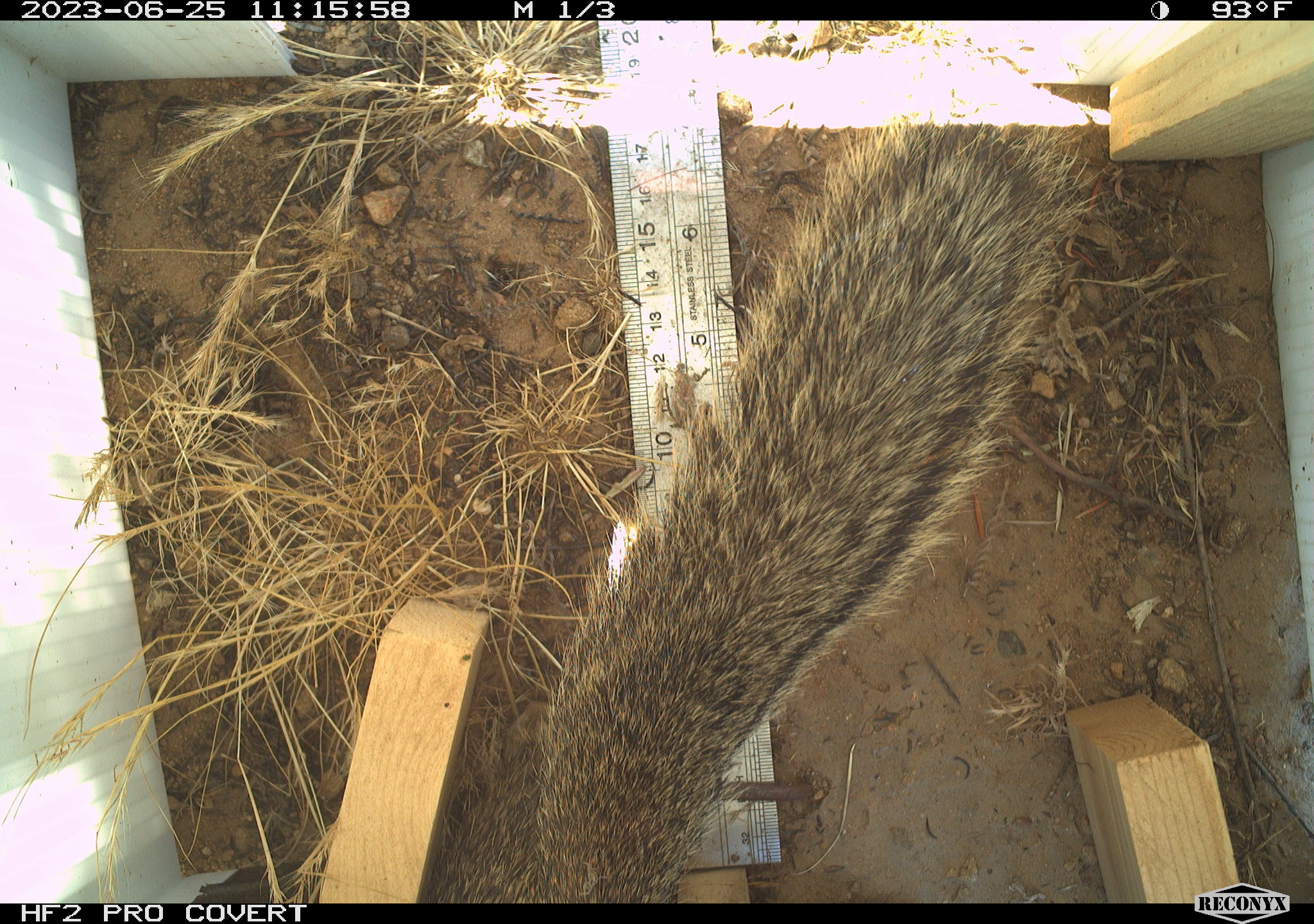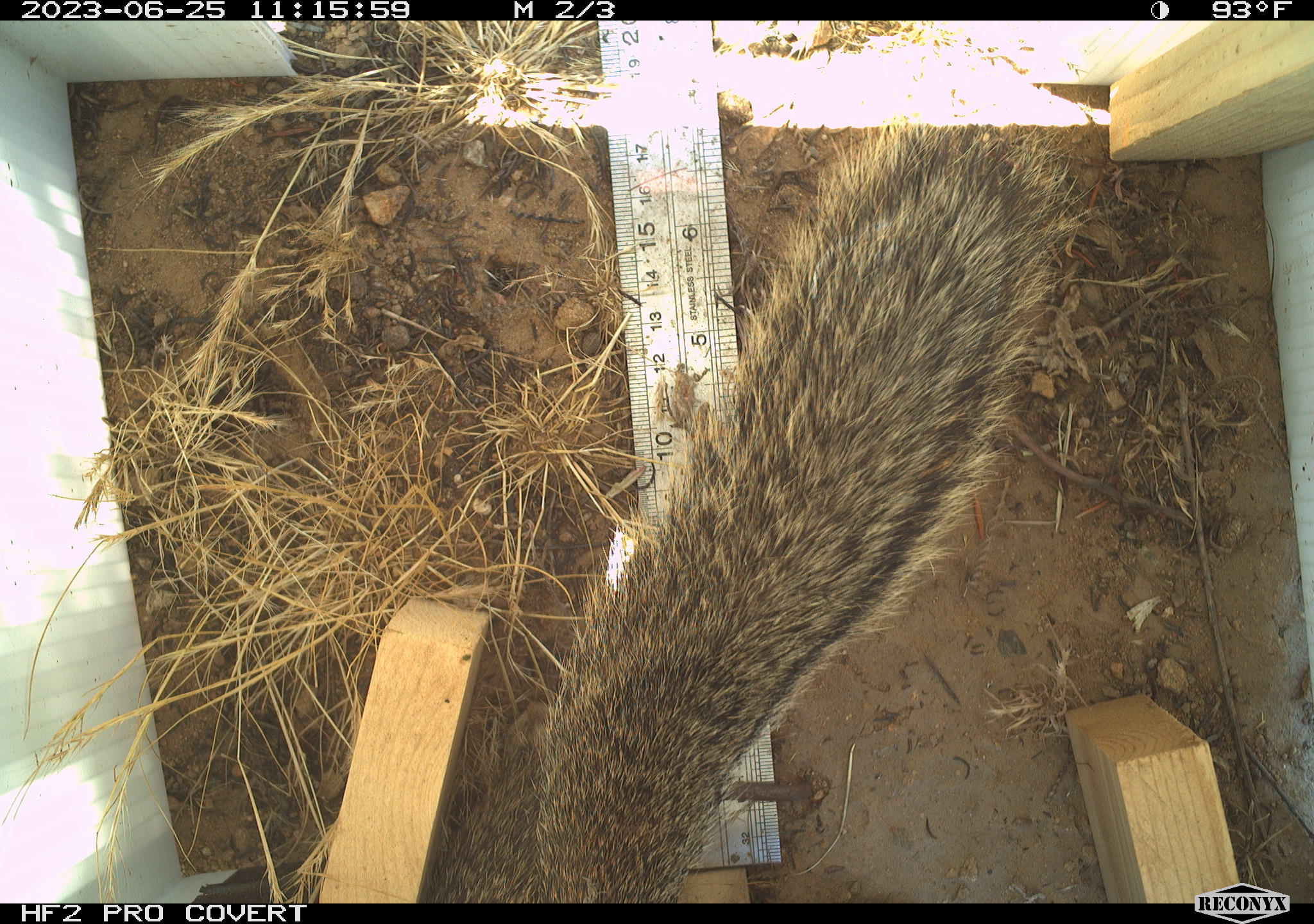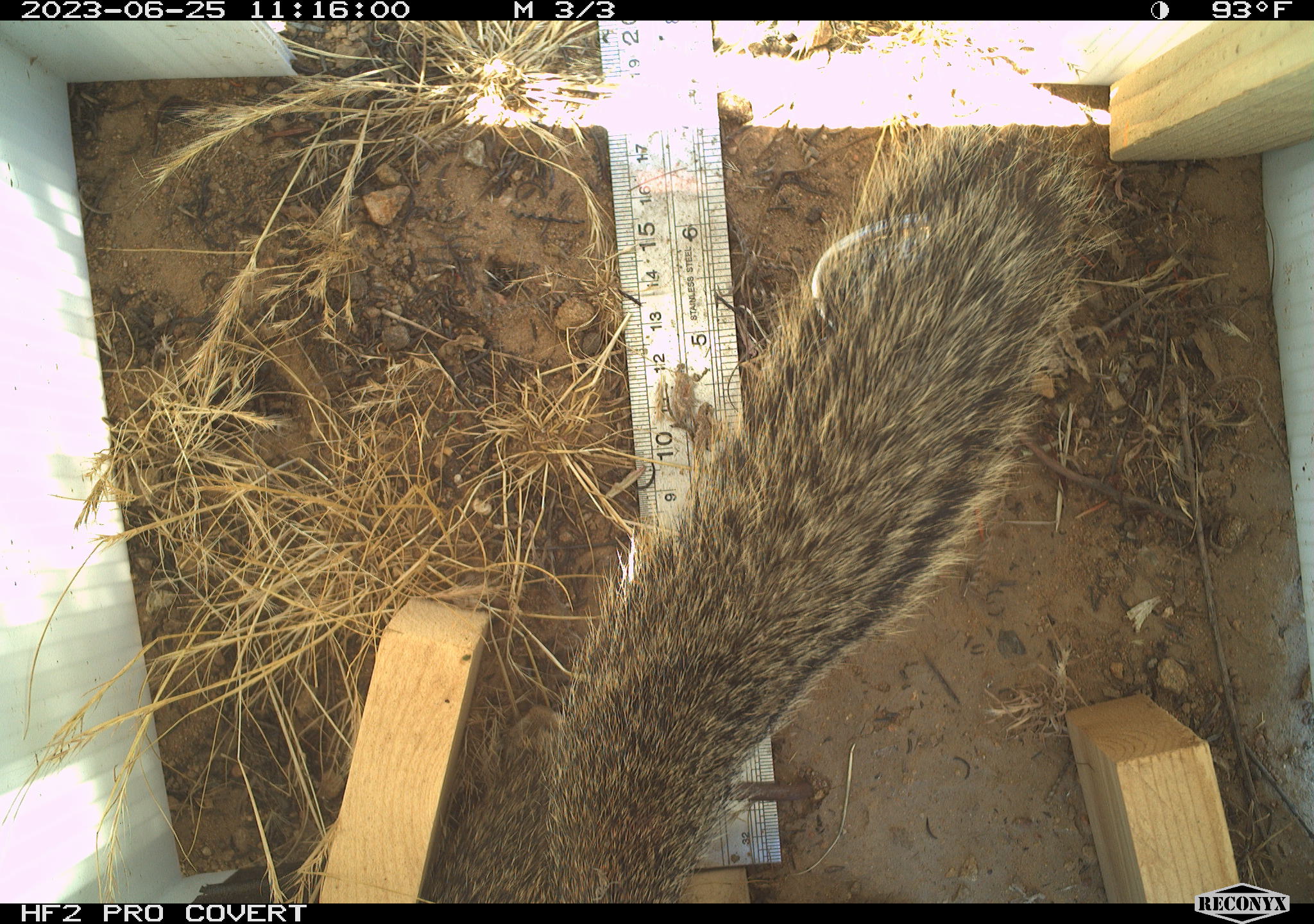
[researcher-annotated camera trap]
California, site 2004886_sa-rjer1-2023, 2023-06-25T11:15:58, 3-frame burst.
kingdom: Animalia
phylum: Chordata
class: Mammalia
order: Rodentia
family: Sciuridae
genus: Otospermophilus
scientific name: Otospermophilus beecheyi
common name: california ground squirrel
California ground squirrel (Otospermophilus beecheyi).